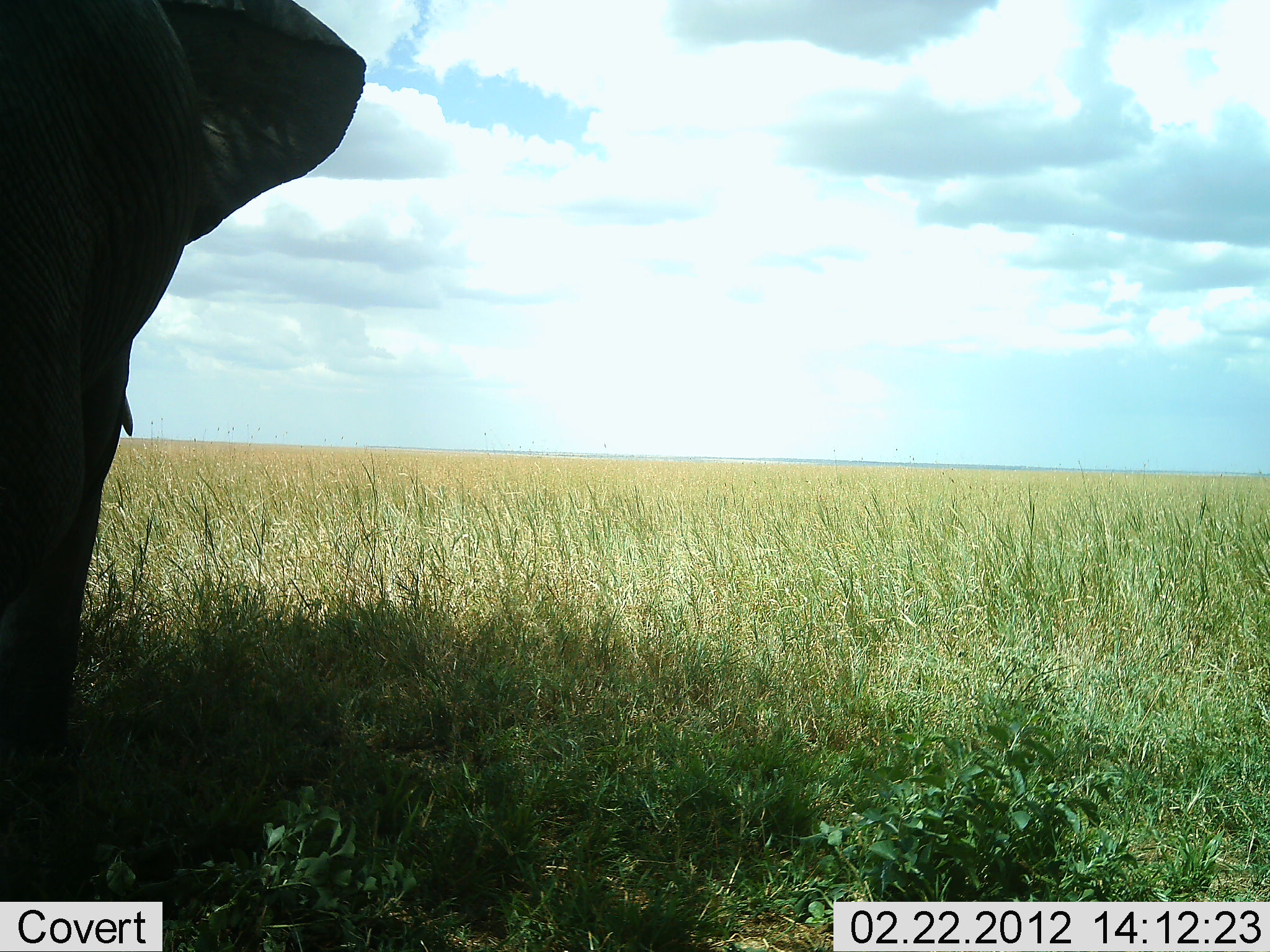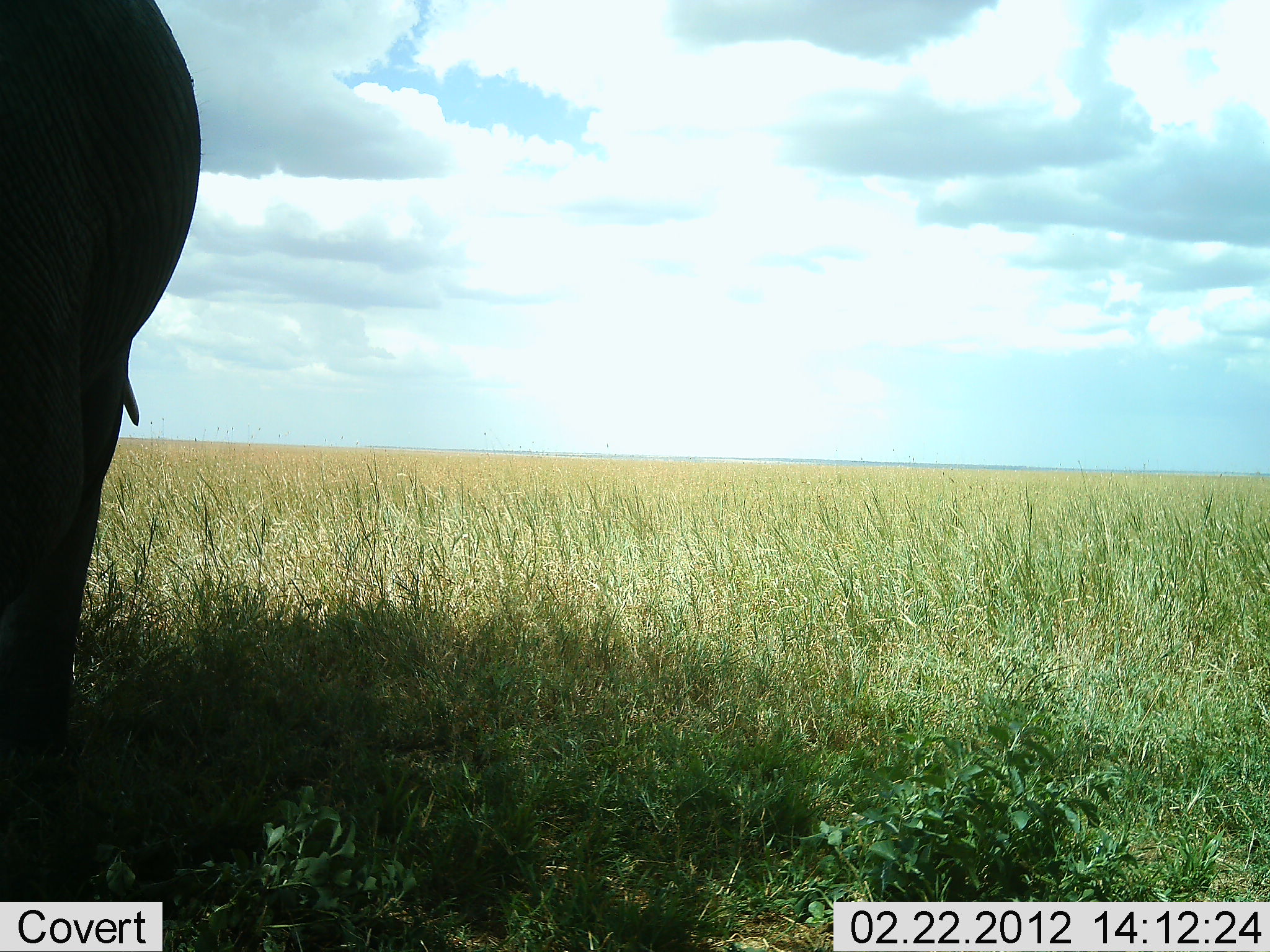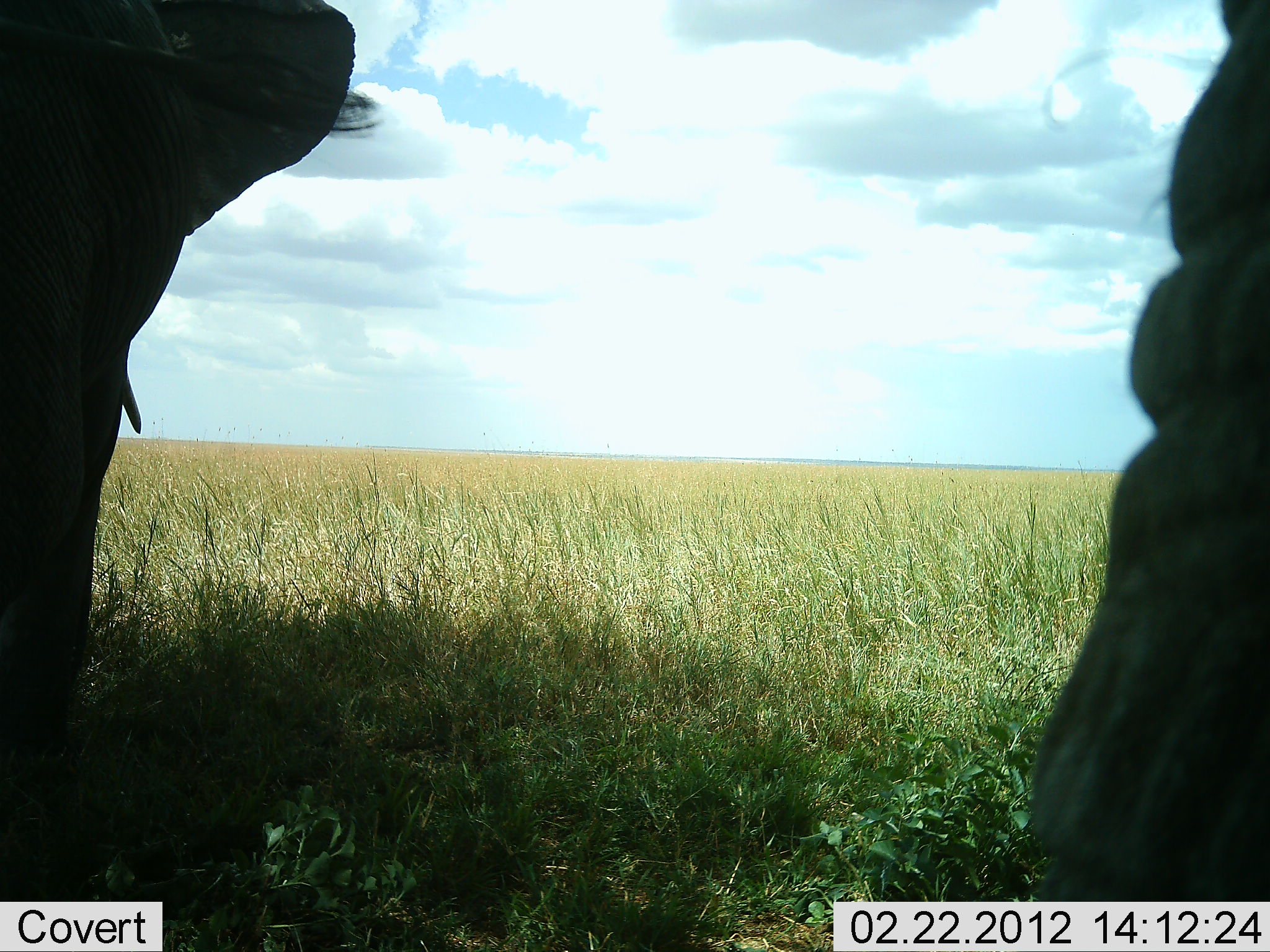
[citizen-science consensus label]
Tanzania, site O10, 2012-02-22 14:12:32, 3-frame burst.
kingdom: Animalia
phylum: Chordata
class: Mammalia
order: Proboscidea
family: Elephantidae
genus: Loxodonta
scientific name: Loxodonta africana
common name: african bush elephant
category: elephant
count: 2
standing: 100%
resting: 0%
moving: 8%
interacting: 0%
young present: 0%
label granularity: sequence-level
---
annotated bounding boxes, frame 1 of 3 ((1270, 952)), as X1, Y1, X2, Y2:
animal: 1, 0, 365, 794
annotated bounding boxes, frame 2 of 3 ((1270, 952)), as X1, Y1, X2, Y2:
animal: 0, 0, 202, 777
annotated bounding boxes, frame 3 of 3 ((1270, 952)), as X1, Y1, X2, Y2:
animal: 0, 1, 381, 903; 1021, 2, 1268, 904